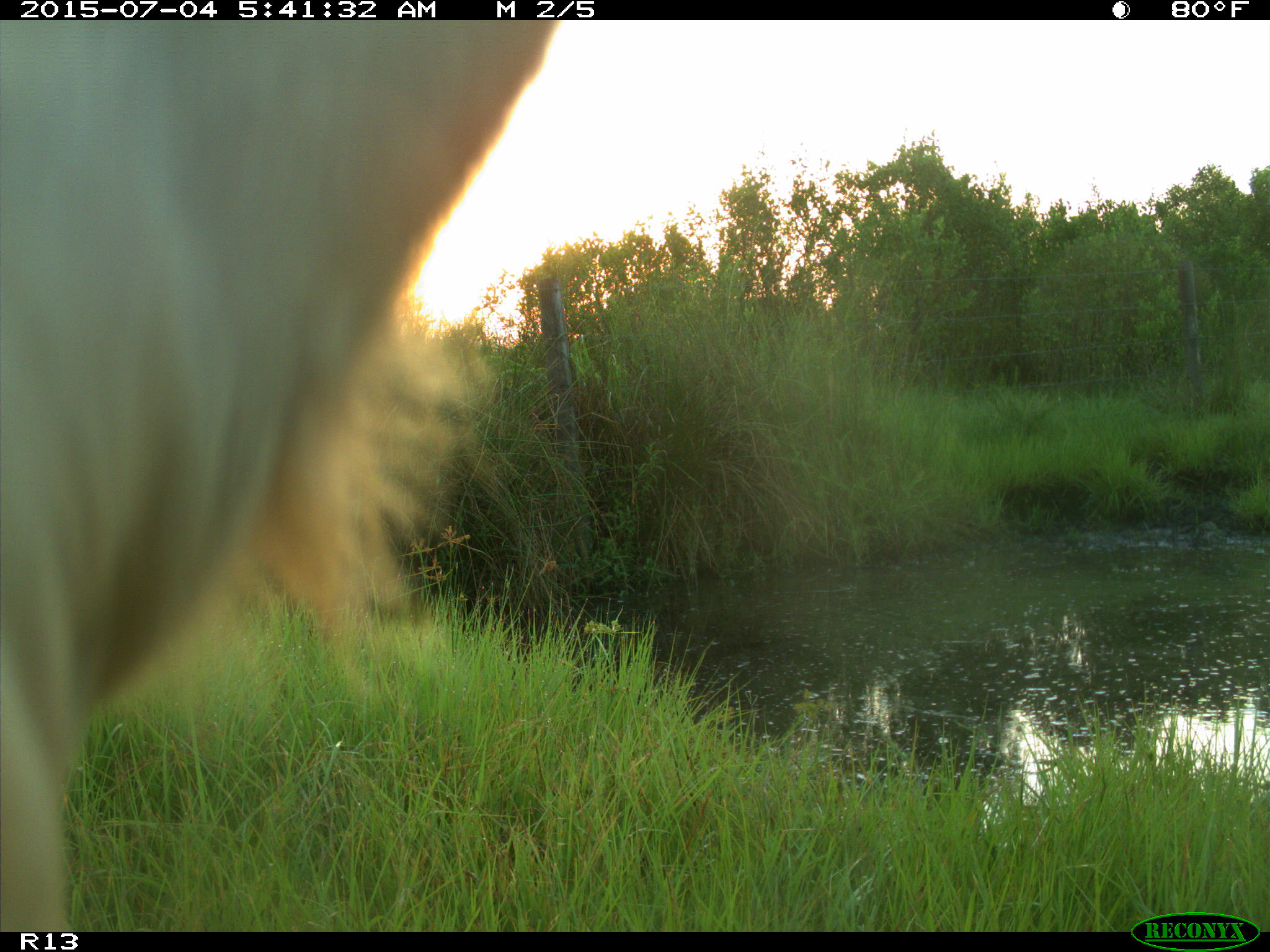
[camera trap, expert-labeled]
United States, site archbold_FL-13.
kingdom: Animalia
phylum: Chordata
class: Mammalia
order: Artiodactyla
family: Bovidae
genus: Bos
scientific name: Bos taurus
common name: domestic cow